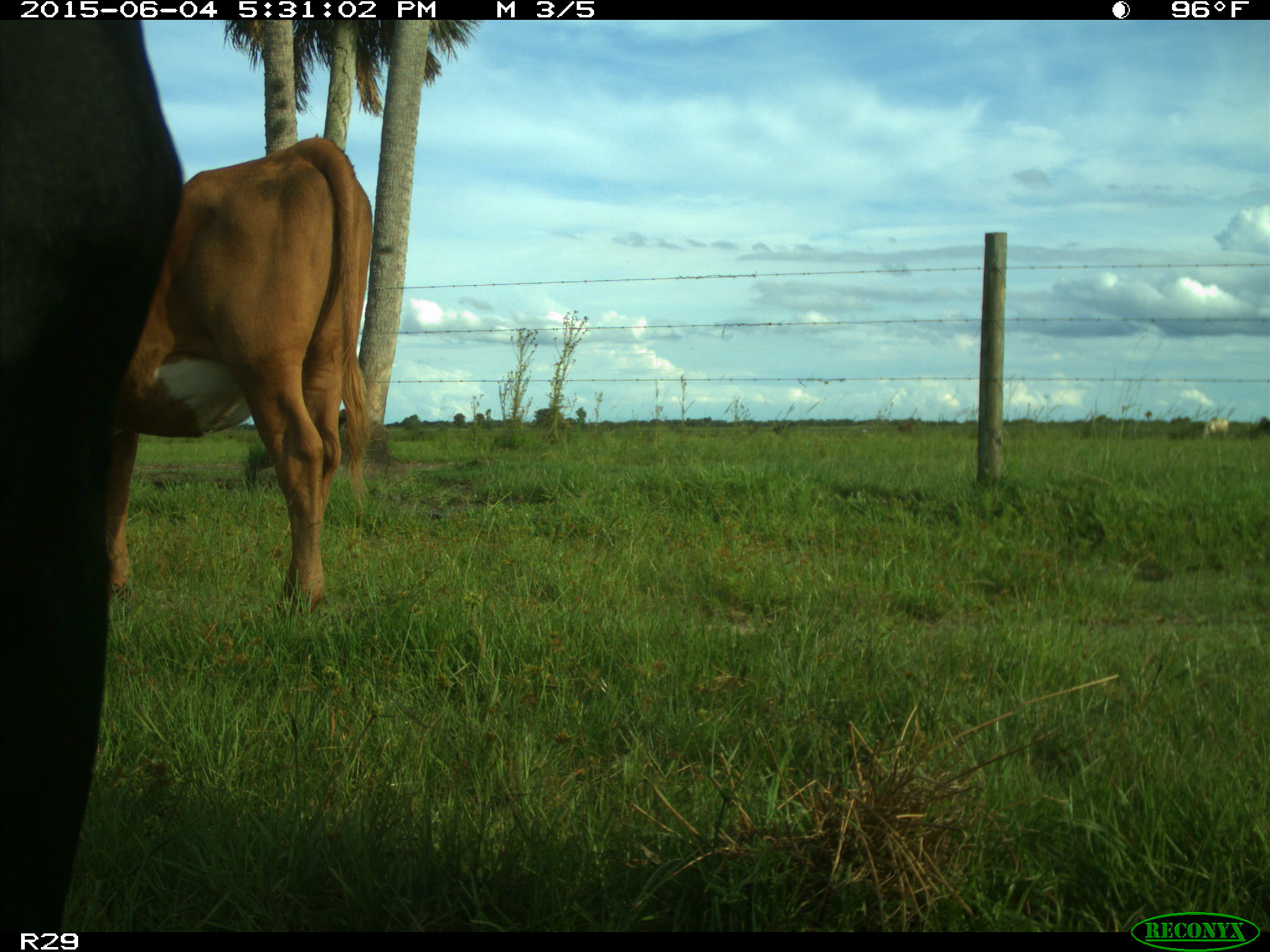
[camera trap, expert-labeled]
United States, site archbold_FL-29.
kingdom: Animalia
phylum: Chordata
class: Mammalia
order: Artiodactyla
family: Bovidae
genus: Bos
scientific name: Bos taurus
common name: domestic cow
Bos taurus (domestic cow).